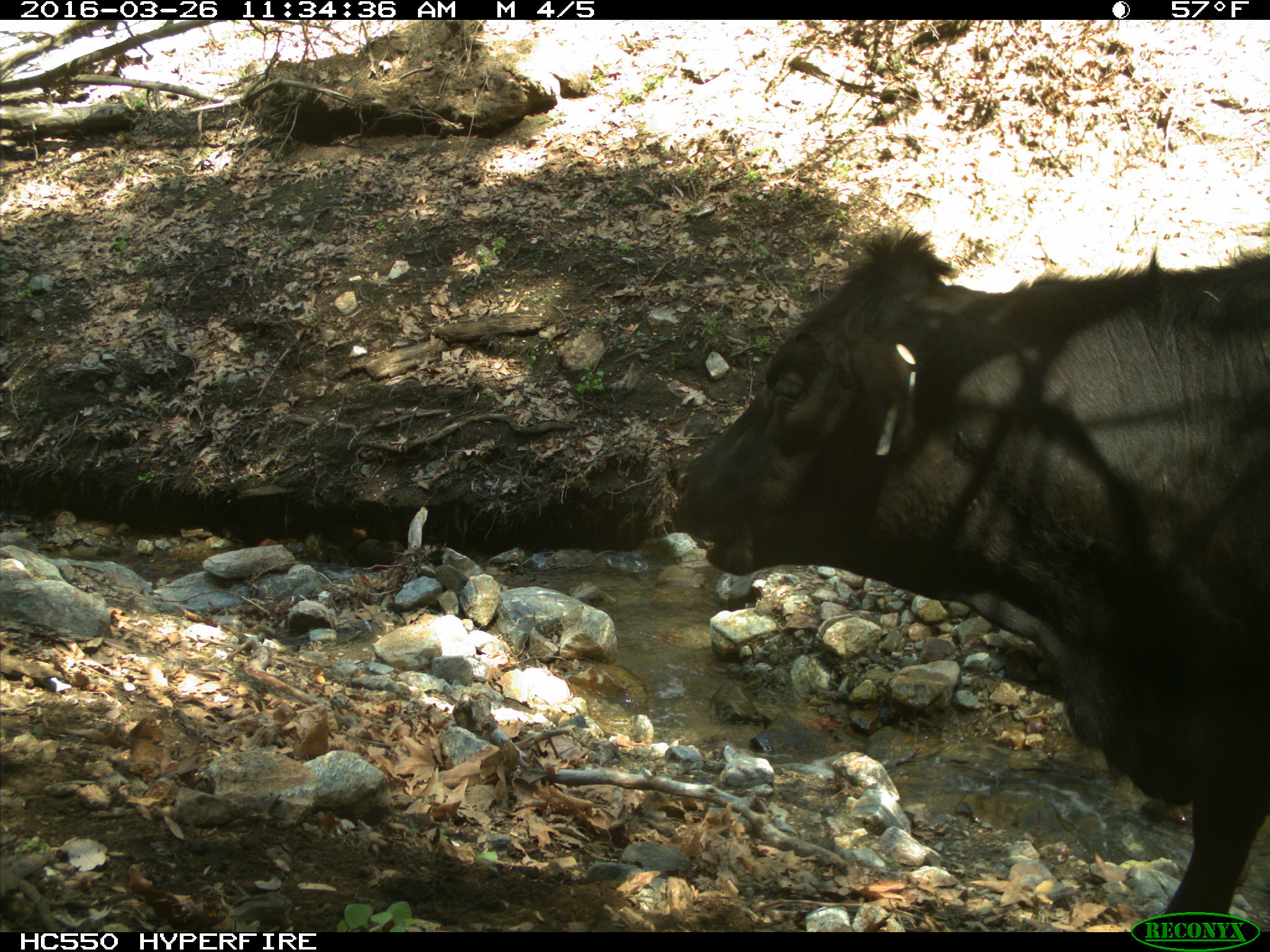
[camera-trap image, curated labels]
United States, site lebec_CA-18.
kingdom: Animalia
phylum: Chordata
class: Mammalia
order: Artiodactyla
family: Bovidae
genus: Bos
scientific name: Bos taurus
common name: domestic cow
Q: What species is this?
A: Bos taurus (domestic cow).